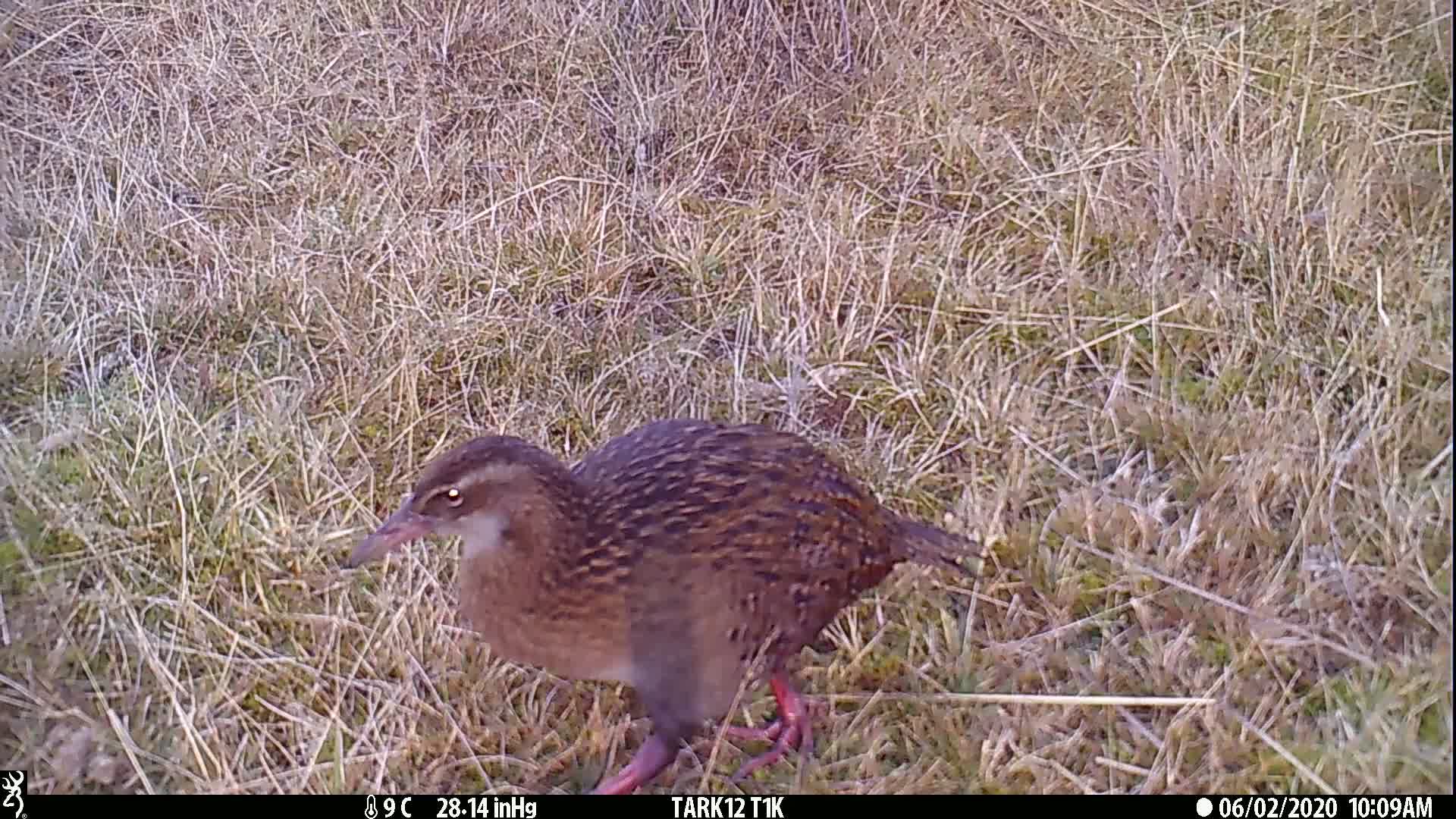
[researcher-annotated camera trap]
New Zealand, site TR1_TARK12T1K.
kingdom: Animalia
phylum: Chordata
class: Aves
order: Gruiformes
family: Rallidae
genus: Gallirallus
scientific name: Gallirallus australis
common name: weka